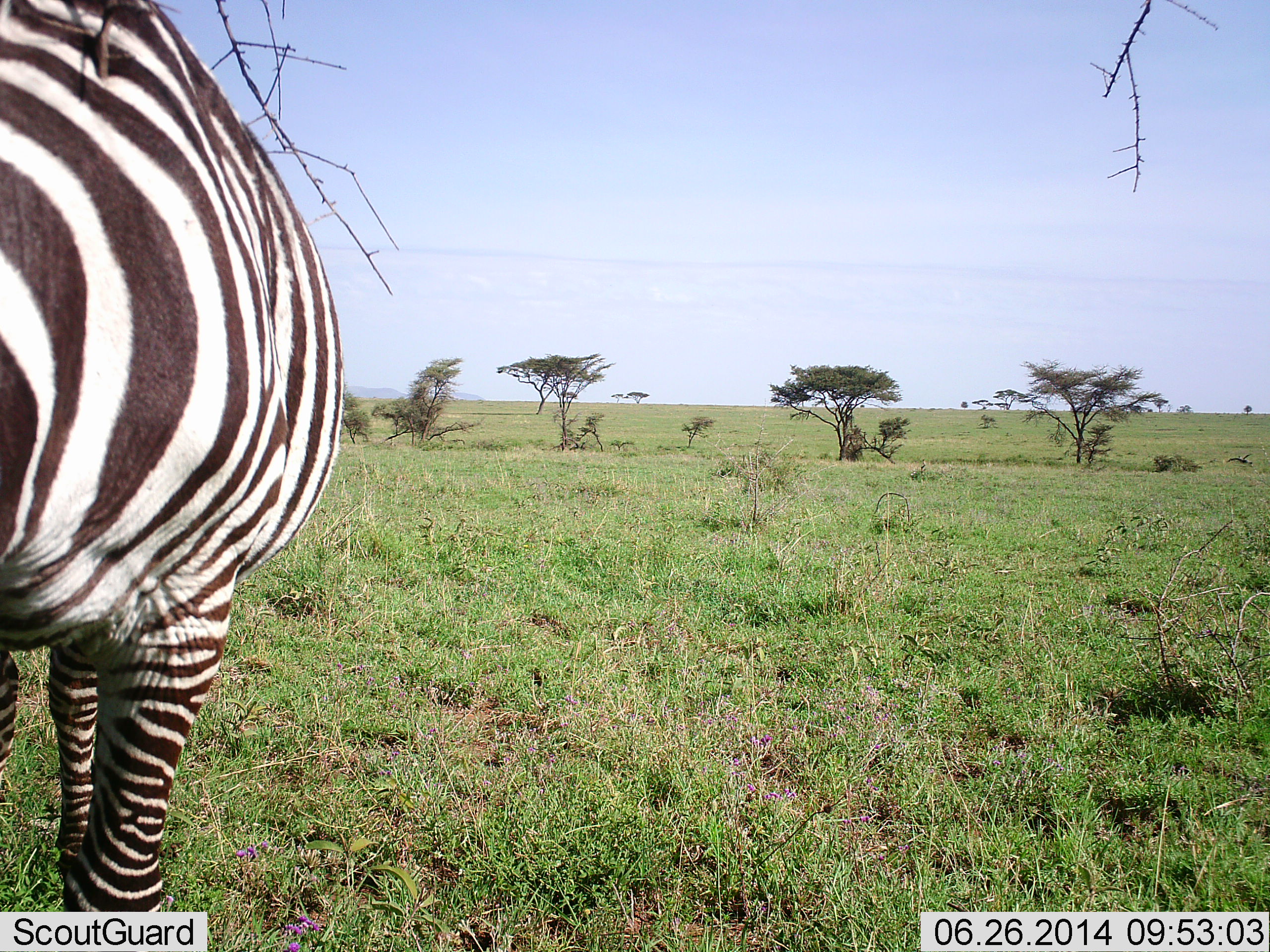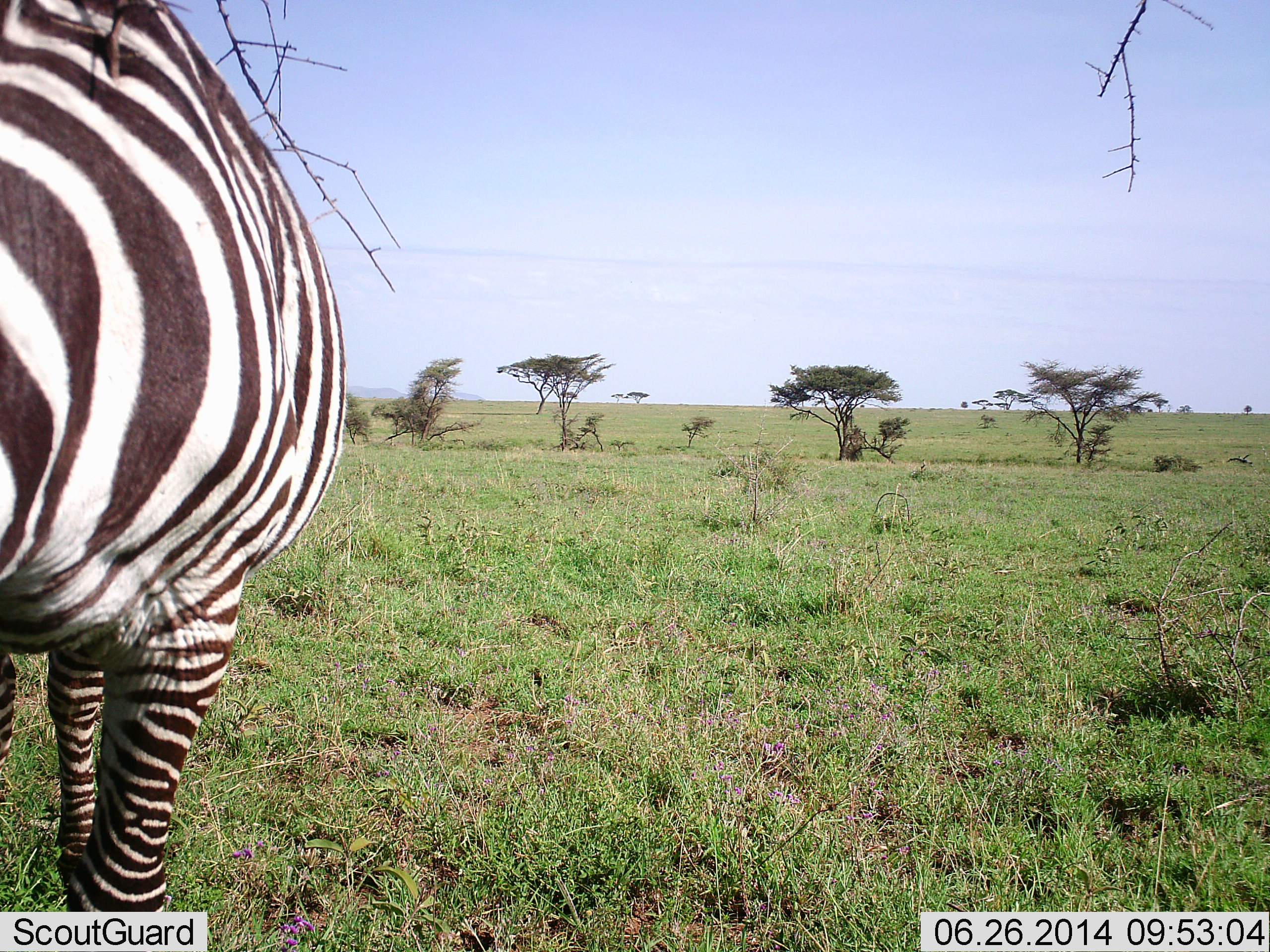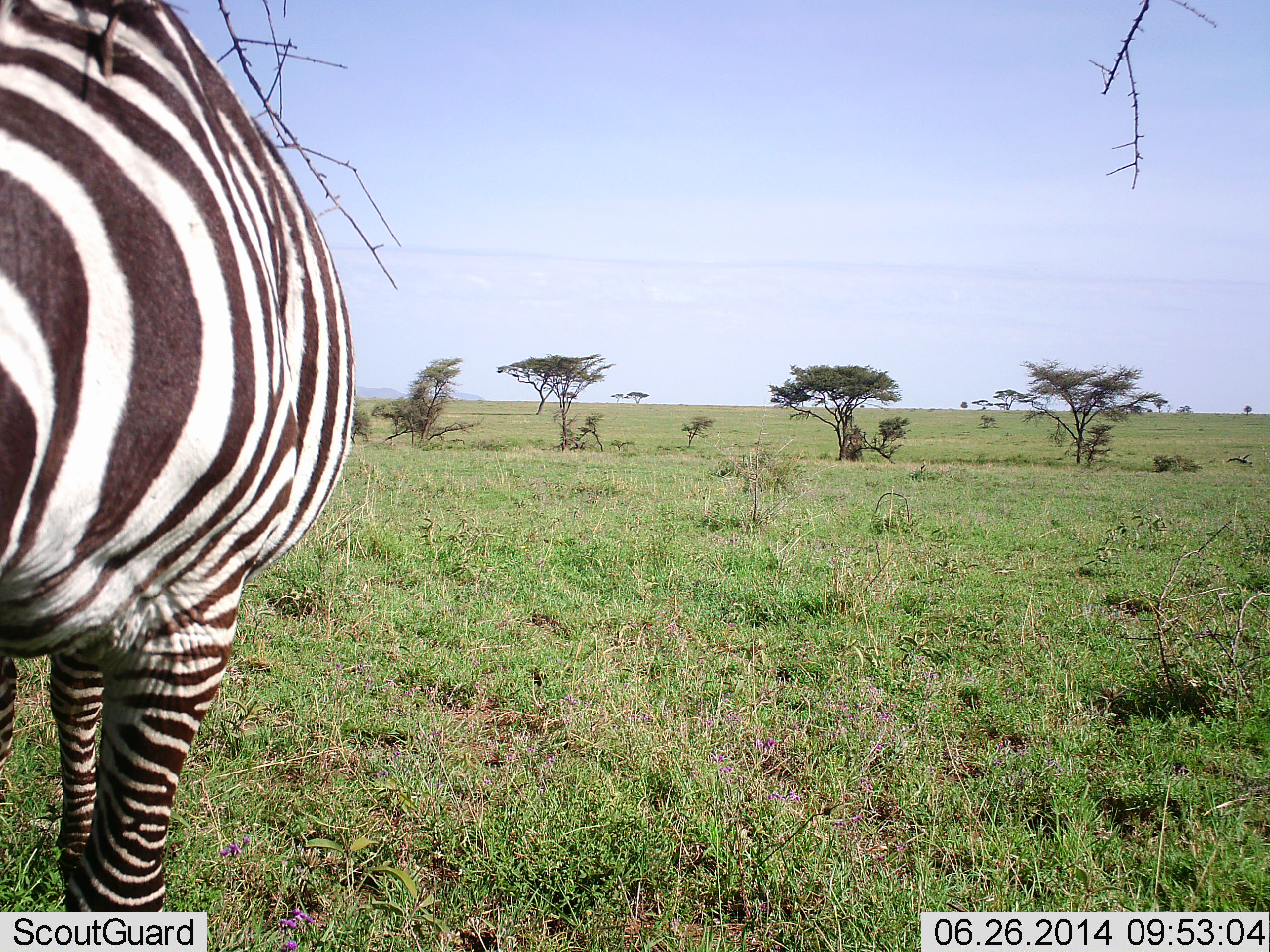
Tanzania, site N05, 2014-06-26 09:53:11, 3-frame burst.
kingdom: Animalia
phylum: Chordata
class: Mammalia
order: Perissodactyla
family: Equidae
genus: Equus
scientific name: Equus quagga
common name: plains zebra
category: zebra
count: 1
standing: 90%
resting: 0%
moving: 0%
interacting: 0%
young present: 0%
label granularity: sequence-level